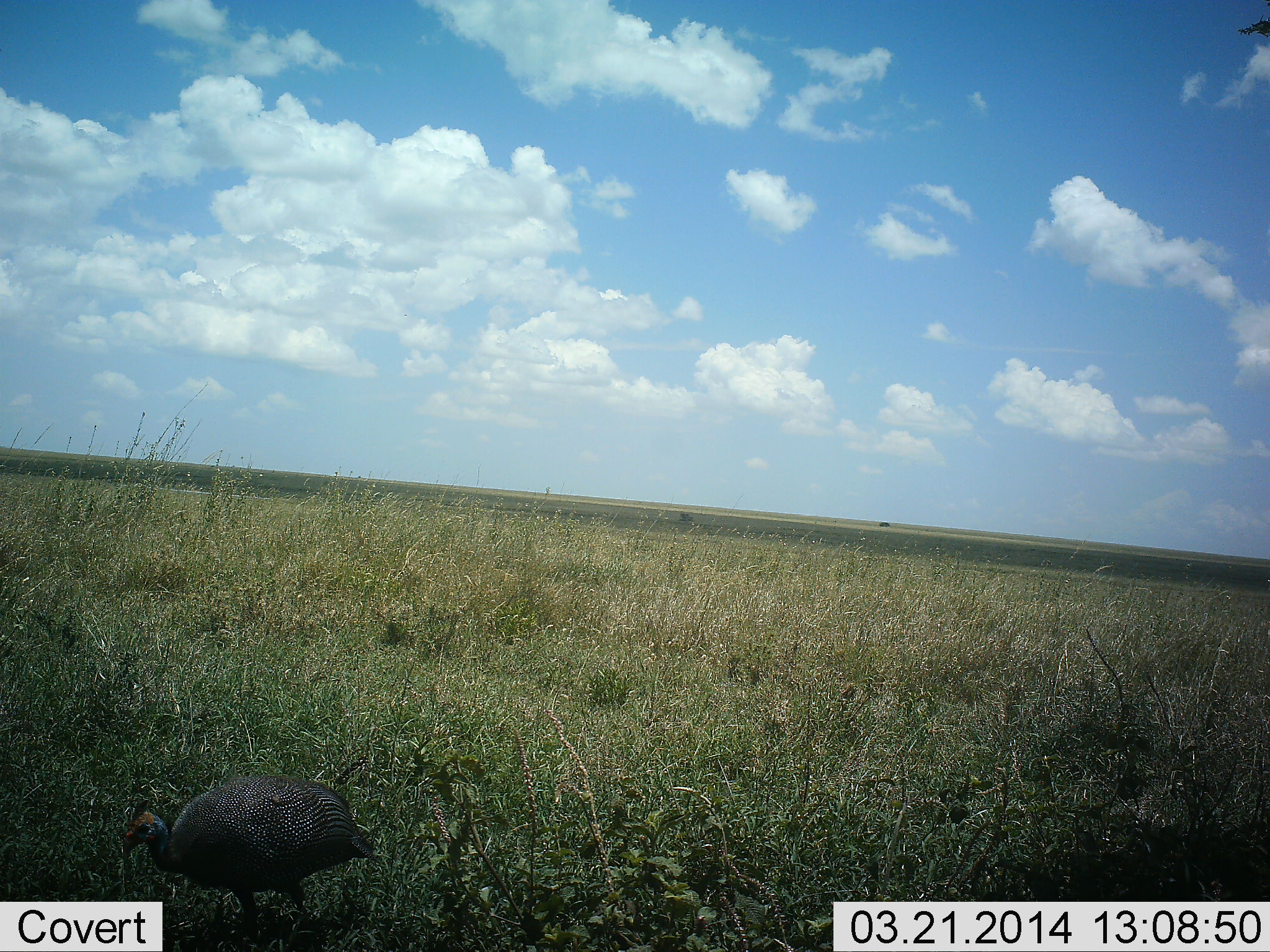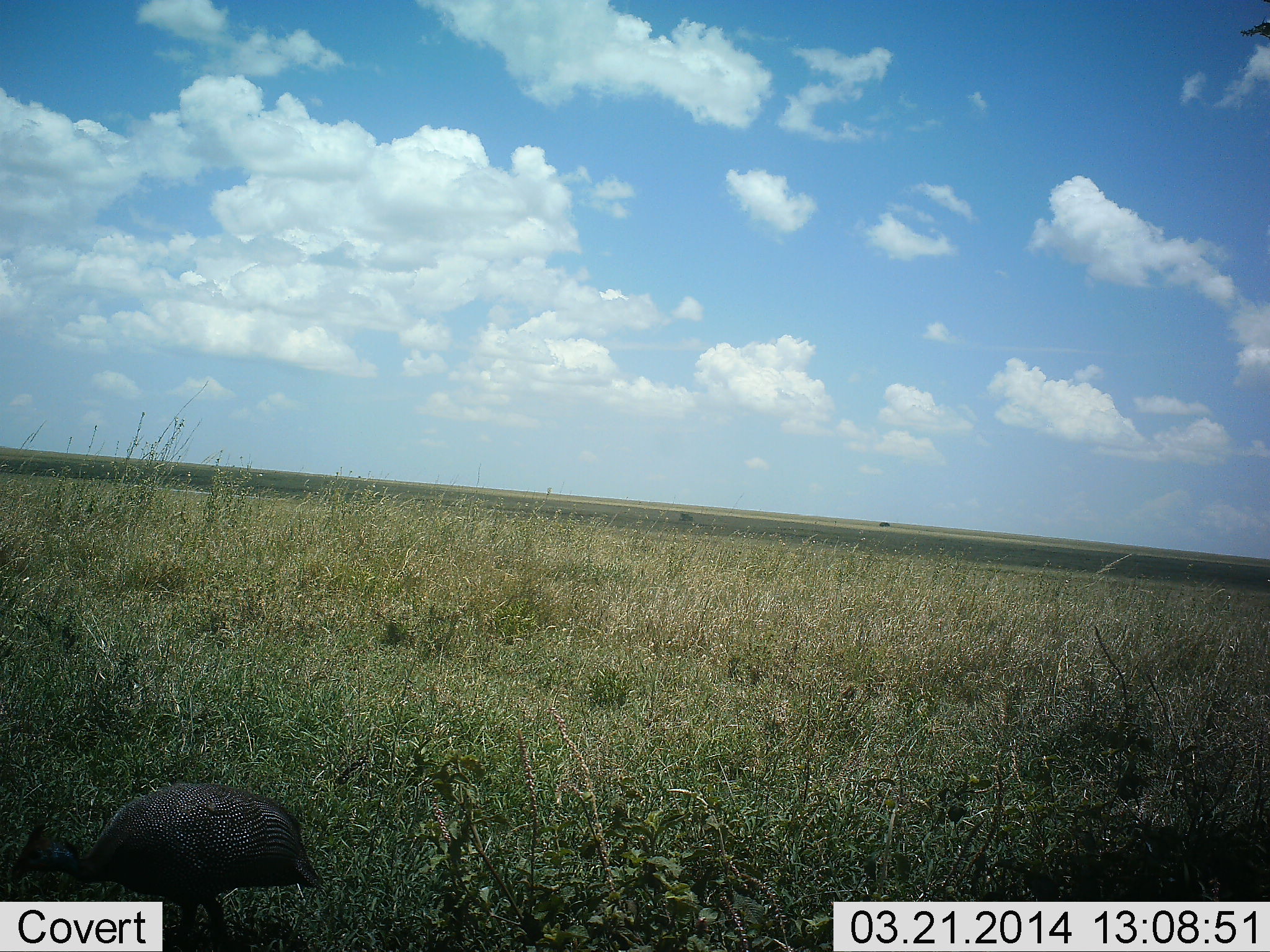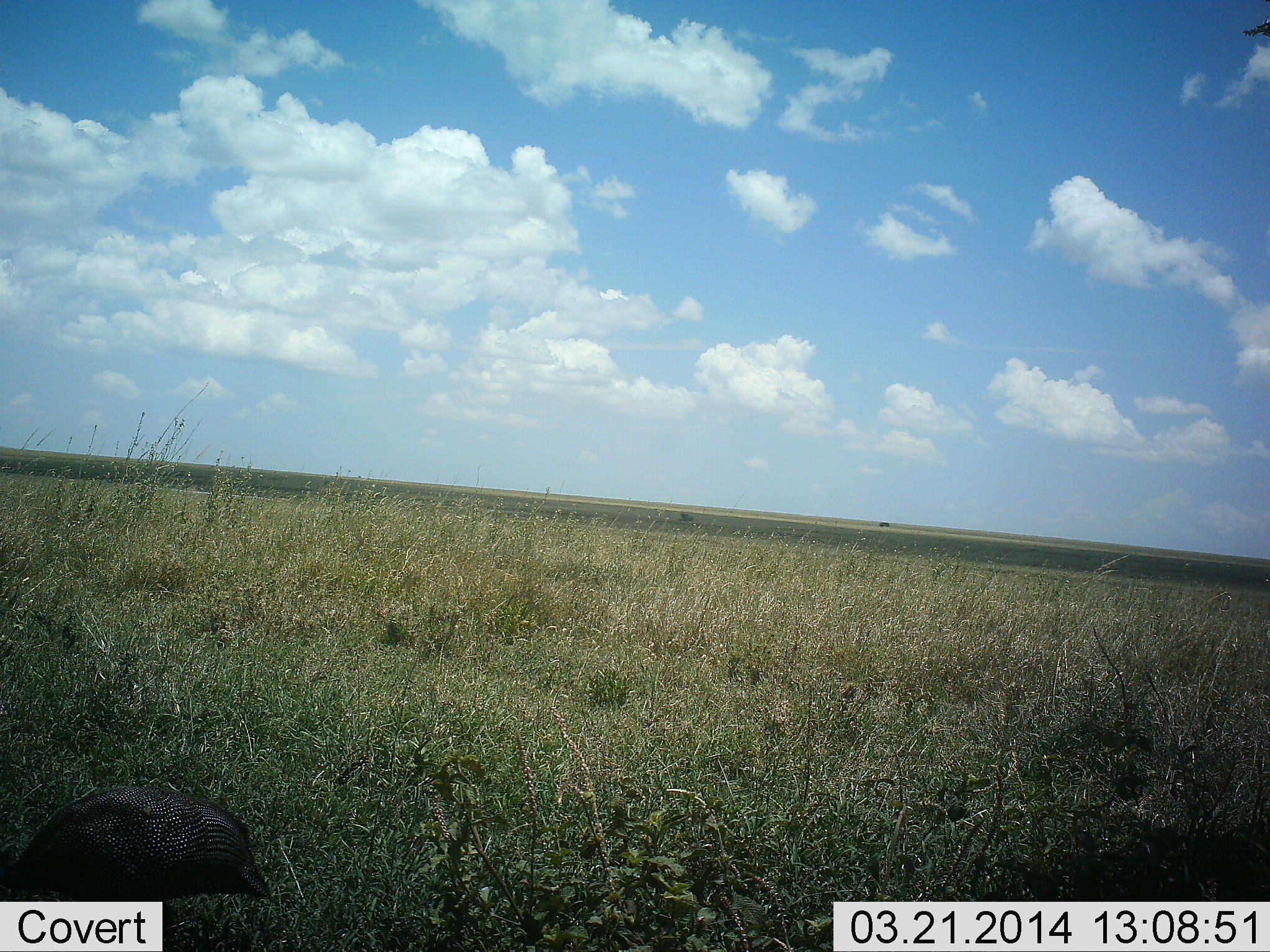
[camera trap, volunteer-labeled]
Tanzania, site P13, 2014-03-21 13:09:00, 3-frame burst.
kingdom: Animalia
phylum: Chordata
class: Aves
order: Galliformes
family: Numididae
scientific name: Numididae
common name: guinea fowl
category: guineafowl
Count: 1.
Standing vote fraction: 0%.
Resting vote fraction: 0%.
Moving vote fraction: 100%.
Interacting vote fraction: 0%.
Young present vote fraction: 0%.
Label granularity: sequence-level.